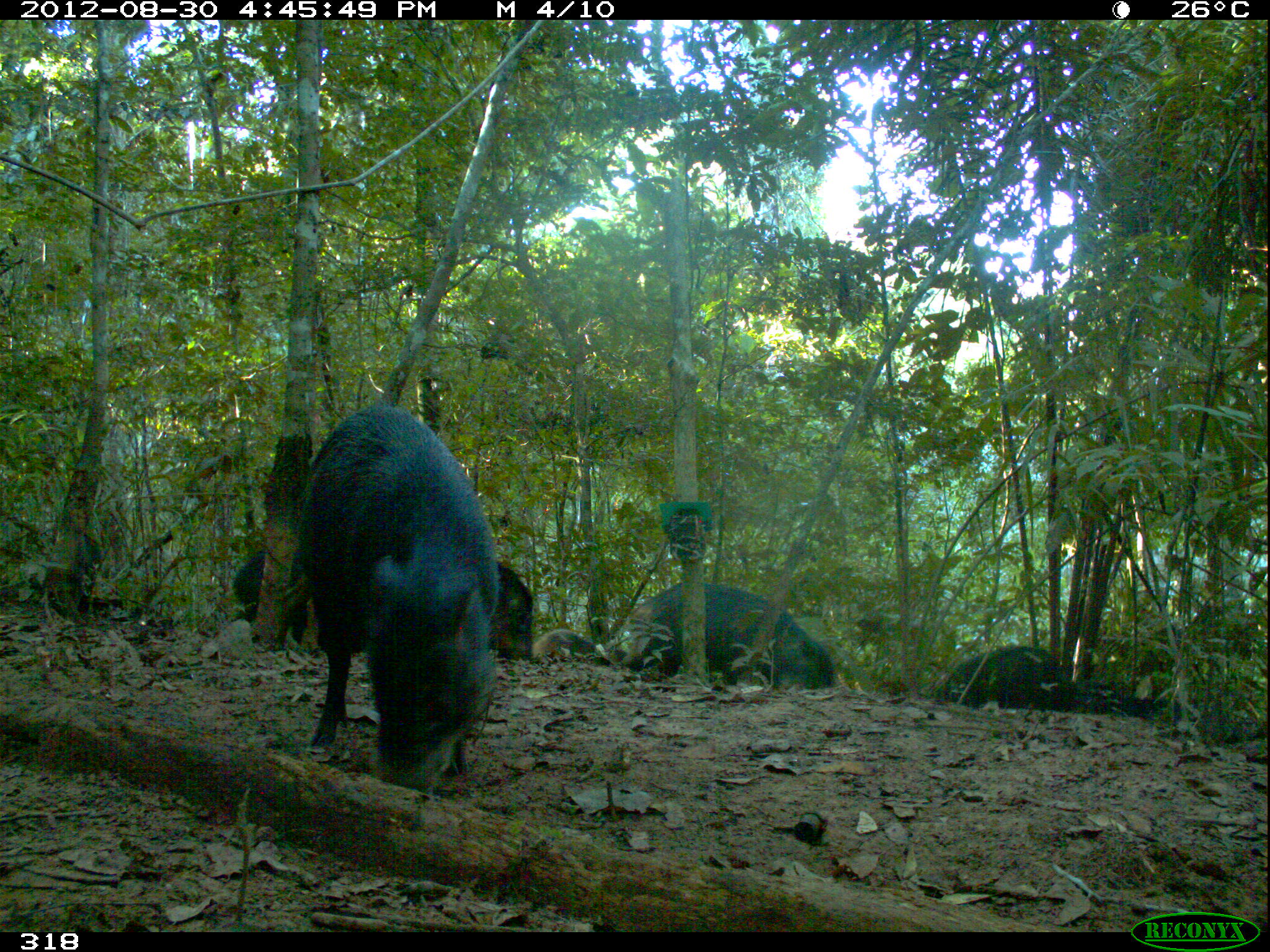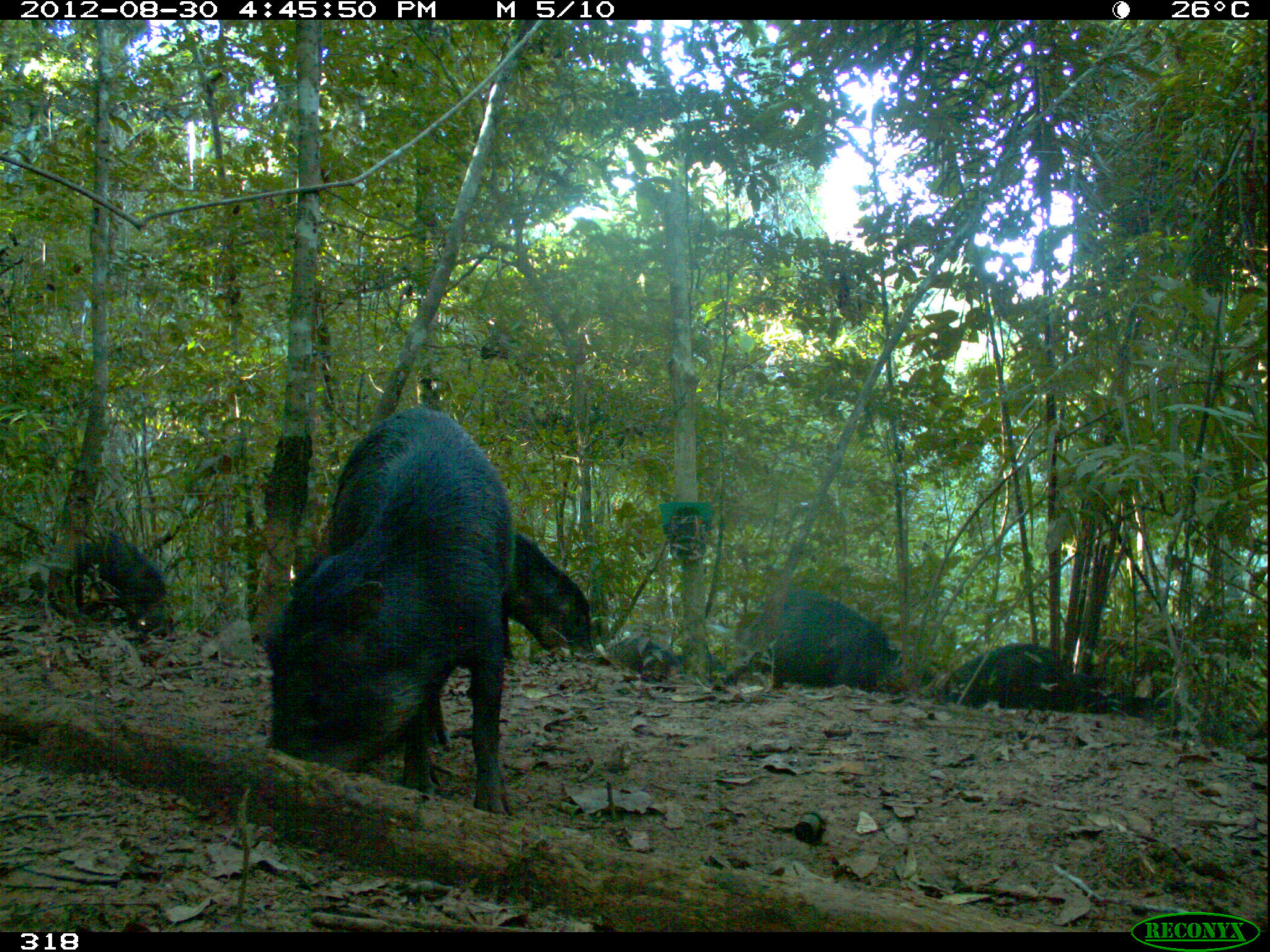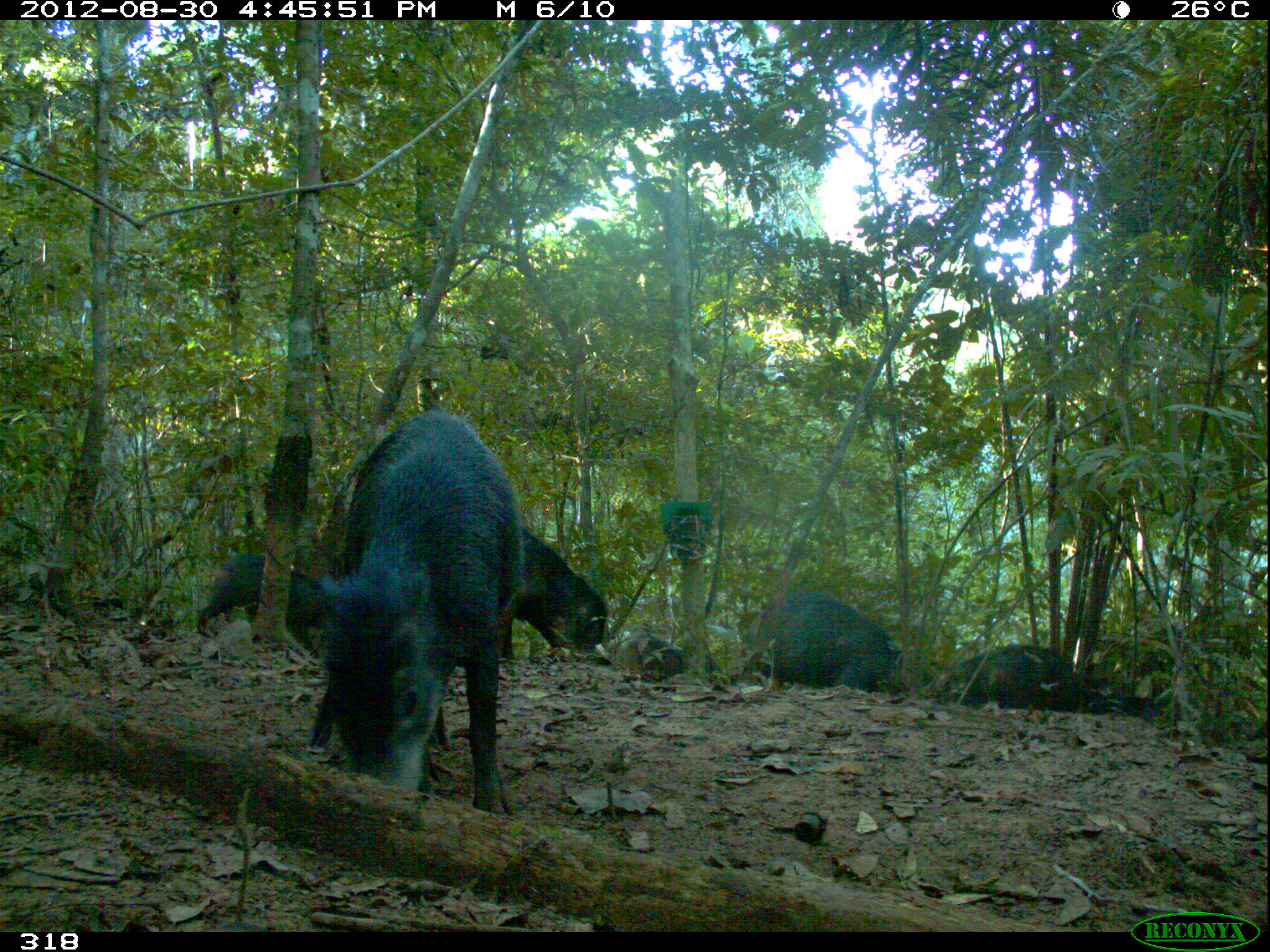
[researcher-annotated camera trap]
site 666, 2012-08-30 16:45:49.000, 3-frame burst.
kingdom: Animalia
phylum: Chordata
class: Mammalia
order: Artiodactyla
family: Tayassuidae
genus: Tayassu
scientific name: Tayassu pecari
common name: white-lipped peccary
Tayassu pecari (white-lipped peccary).